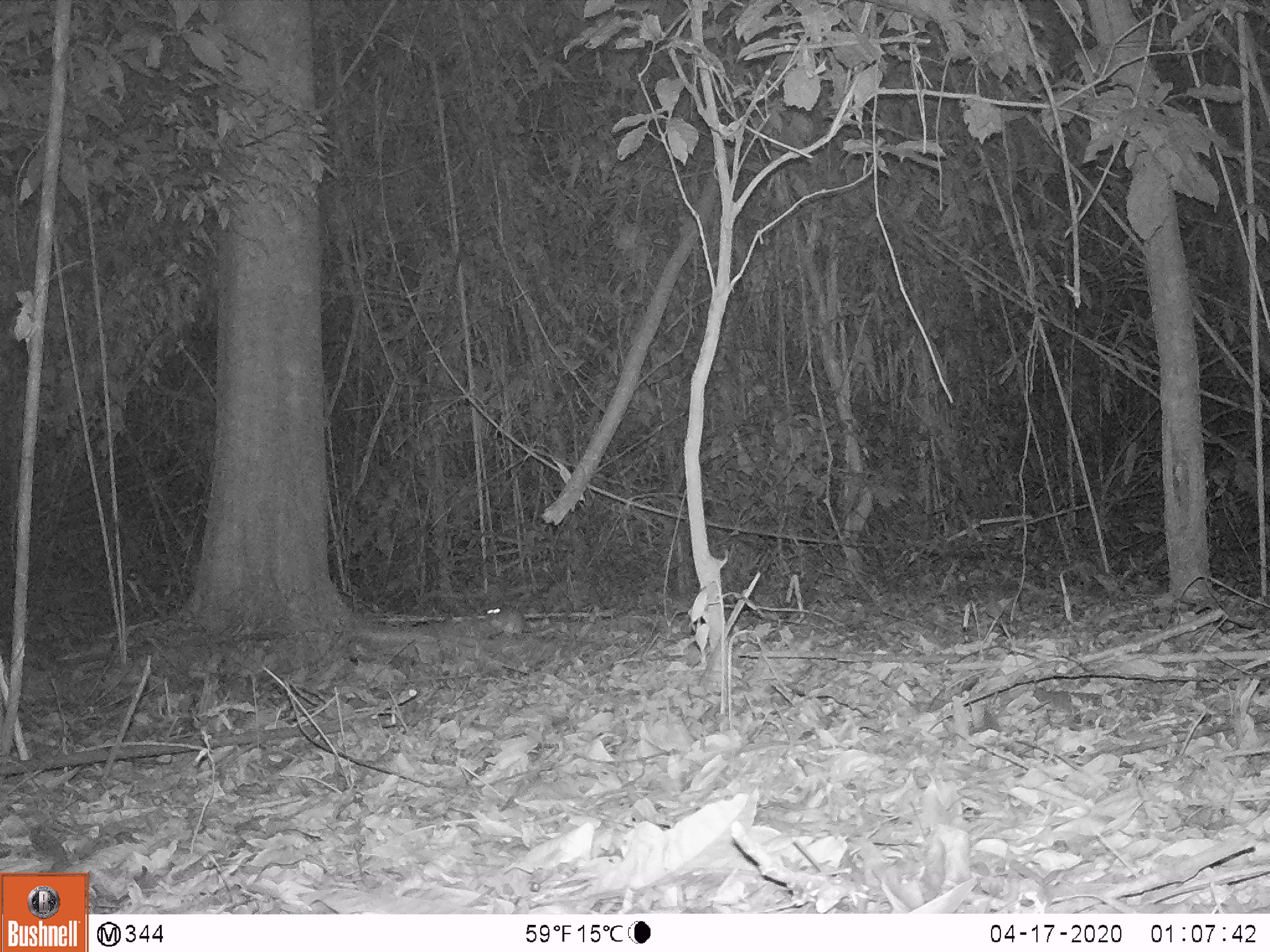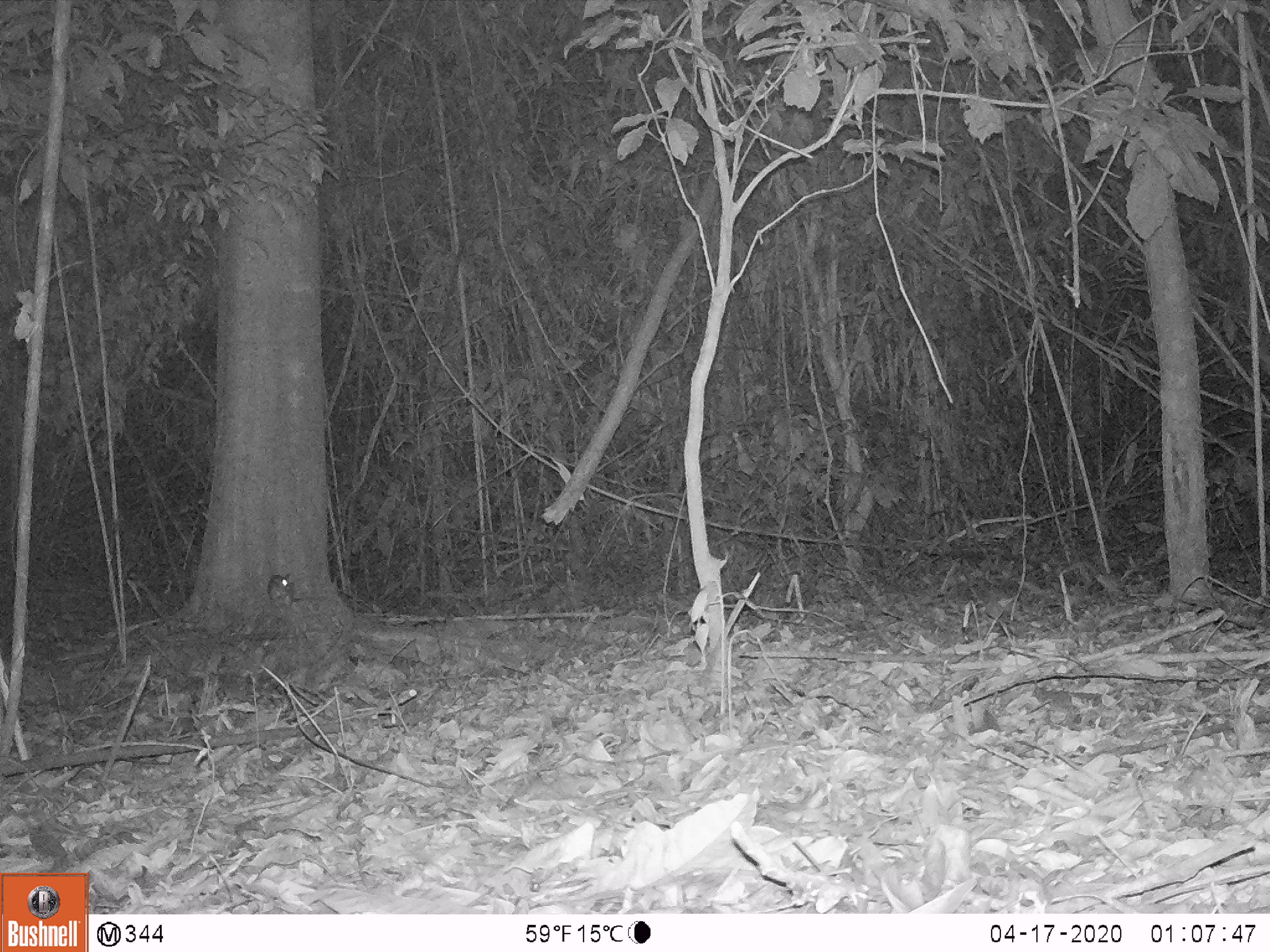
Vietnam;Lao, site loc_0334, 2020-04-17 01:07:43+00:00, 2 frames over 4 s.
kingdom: Animalia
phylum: Chordata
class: Mammalia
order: Rodentia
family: Muridae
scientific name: Muridae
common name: old-world mice and rats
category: unidentified murid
Unidentified murid (old-world mice and rats) (Muridae). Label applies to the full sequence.